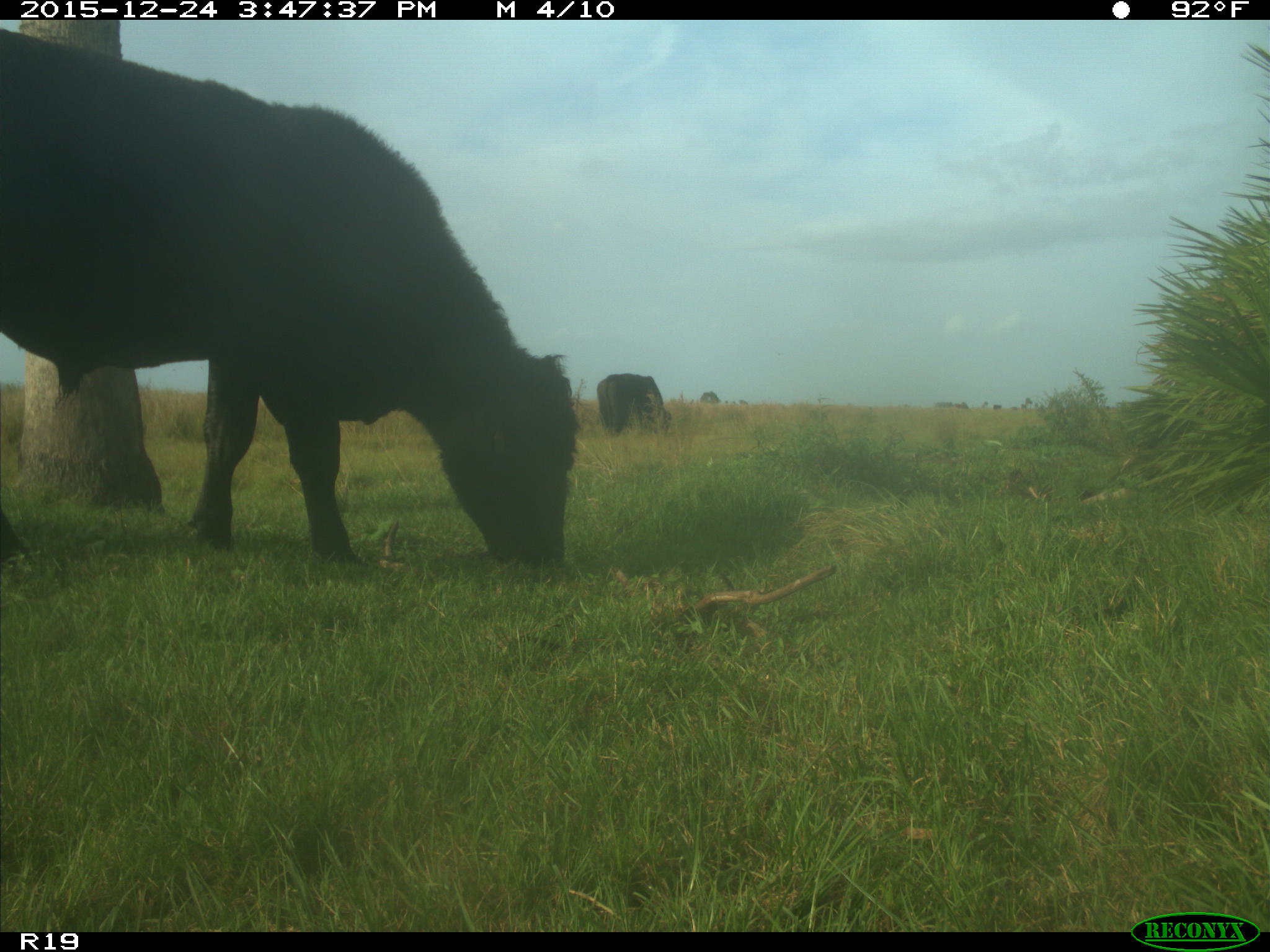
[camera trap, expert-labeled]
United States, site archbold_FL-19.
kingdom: Animalia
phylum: Chordata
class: Mammalia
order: Artiodactyla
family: Bovidae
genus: Bos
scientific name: Bos taurus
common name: domestic cow